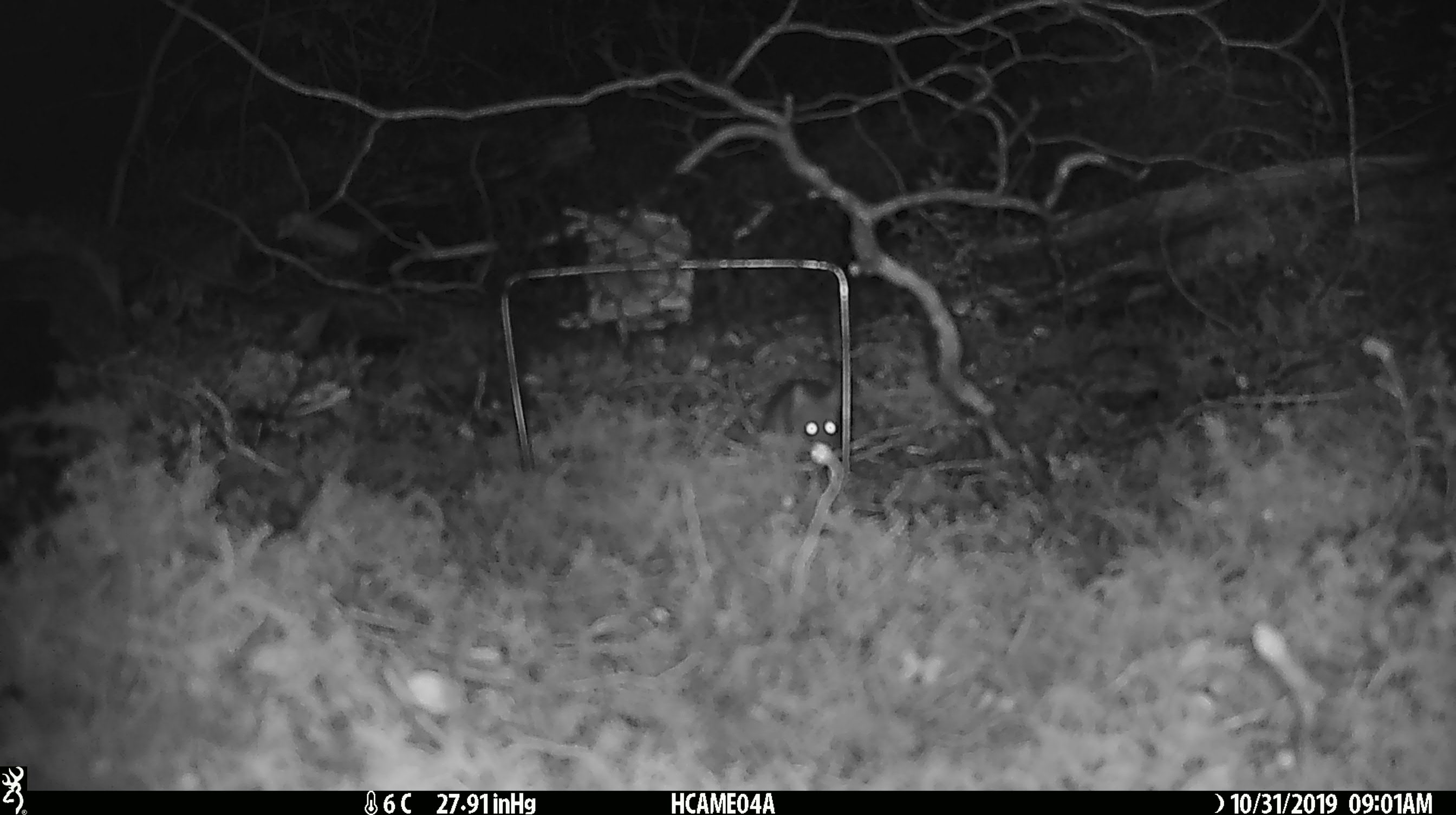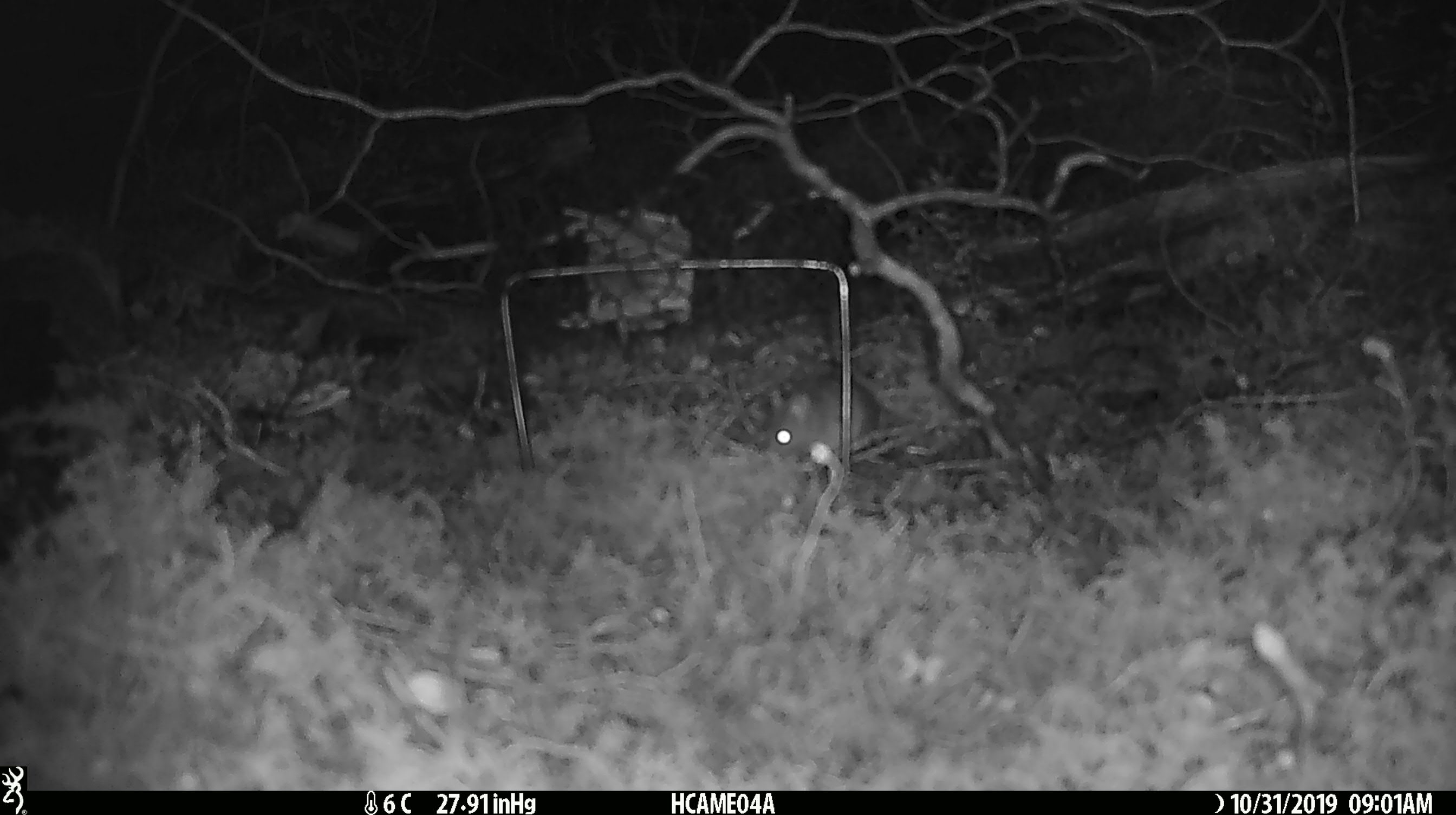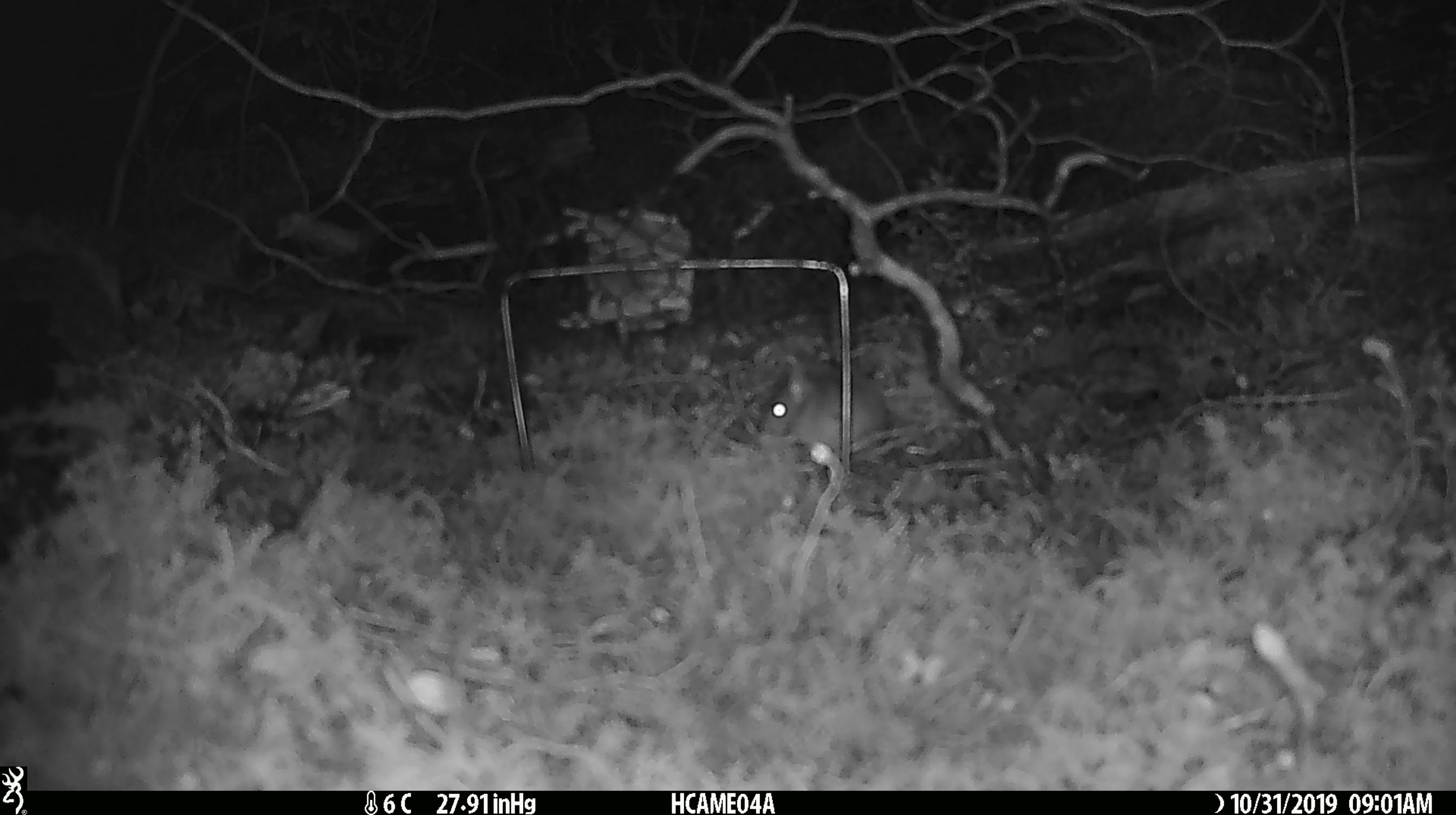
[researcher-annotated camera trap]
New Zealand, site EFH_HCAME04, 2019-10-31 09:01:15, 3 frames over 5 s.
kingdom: Animalia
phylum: Chordata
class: Mammalia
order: Rodentia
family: Muridae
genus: Mus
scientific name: Mus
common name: mouse